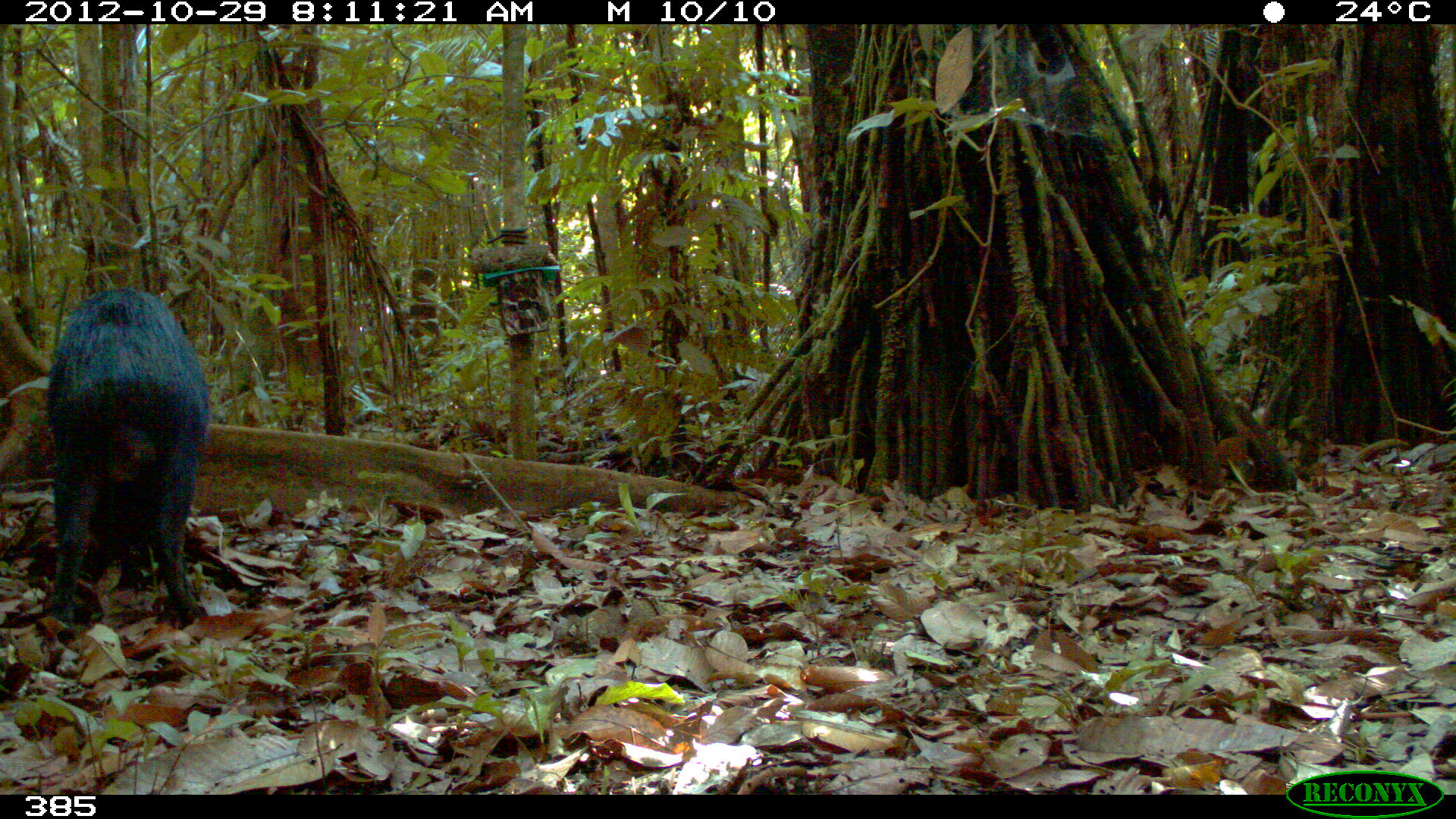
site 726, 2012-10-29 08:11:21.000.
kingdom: Animalia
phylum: Chordata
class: Mammalia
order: Artiodactyla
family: Tayassuidae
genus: Tayassu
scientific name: Tayassu pecari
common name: white-lipped peccary